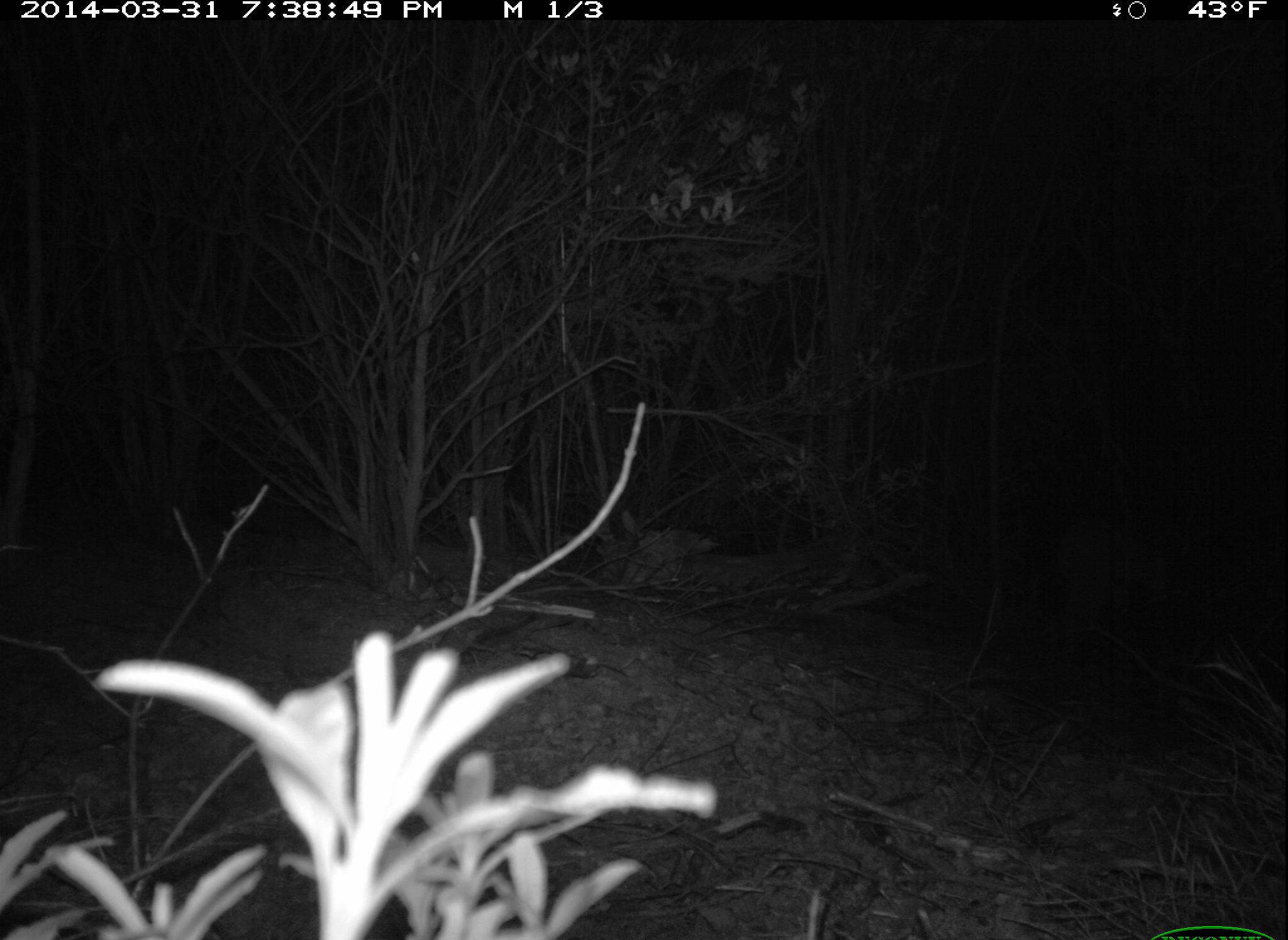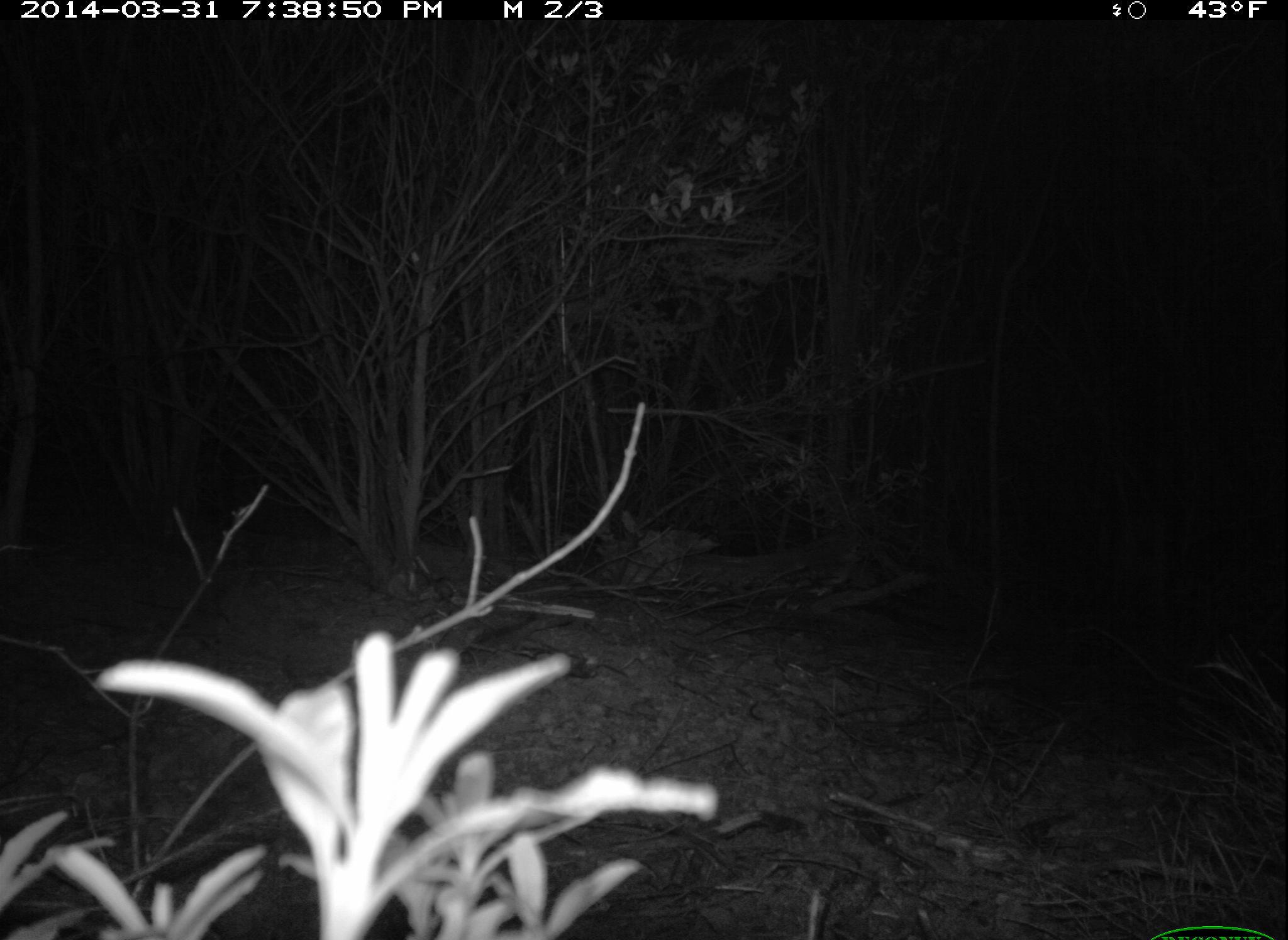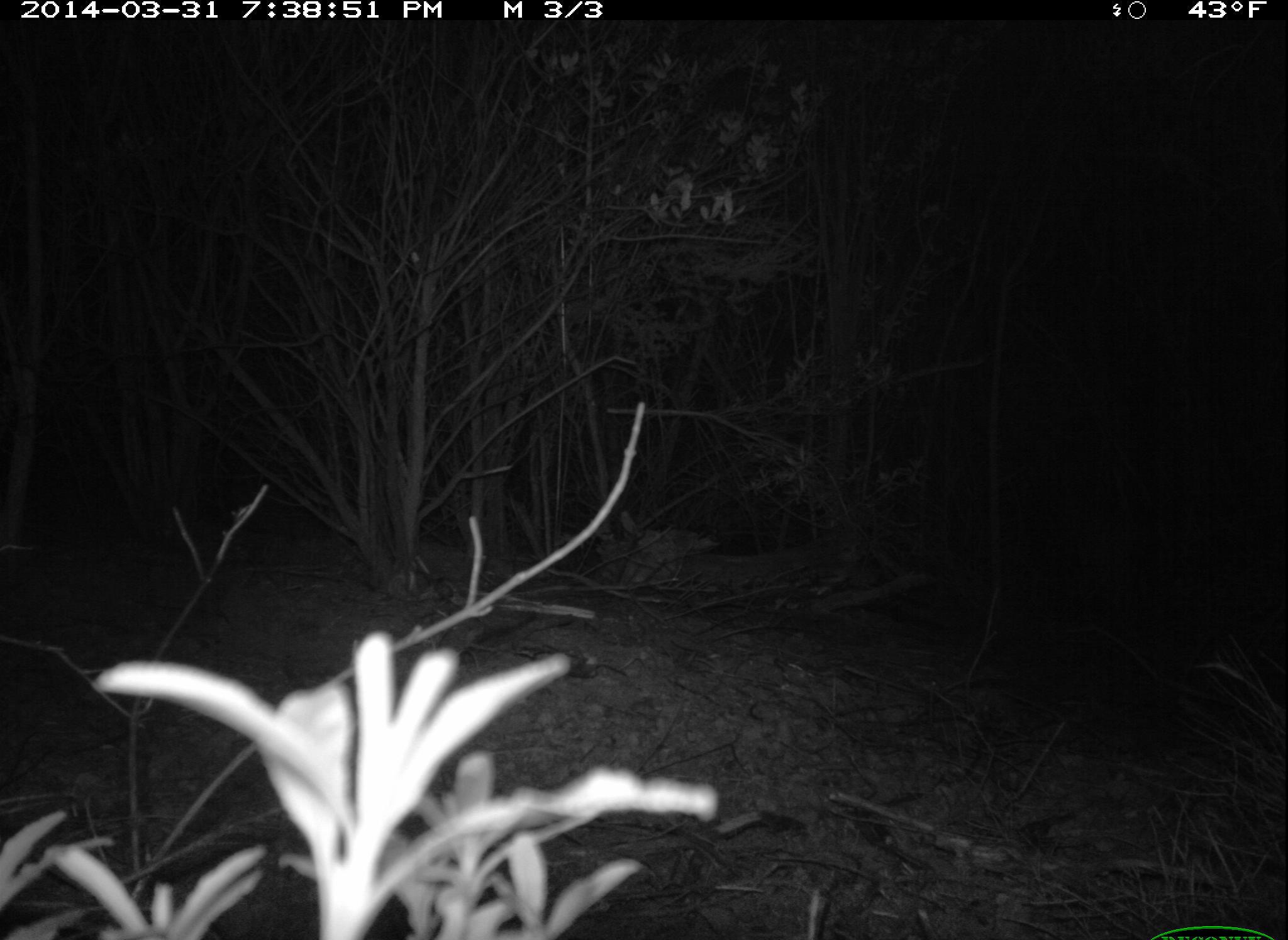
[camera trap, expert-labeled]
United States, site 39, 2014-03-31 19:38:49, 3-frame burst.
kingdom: Animalia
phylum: Chordata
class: Mammalia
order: Carnivora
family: Felidae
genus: Lynx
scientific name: Lynx rufus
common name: bobcat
Bobcat (Lynx rufus).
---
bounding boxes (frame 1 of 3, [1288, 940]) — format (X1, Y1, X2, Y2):
bobcat: (1028, 507, 1176, 667)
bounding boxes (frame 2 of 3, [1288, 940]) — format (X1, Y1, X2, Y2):
bobcat: (1093, 497, 1177, 624)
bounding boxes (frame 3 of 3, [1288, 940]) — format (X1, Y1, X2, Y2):
bobcat: (1048, 491, 1152, 617)